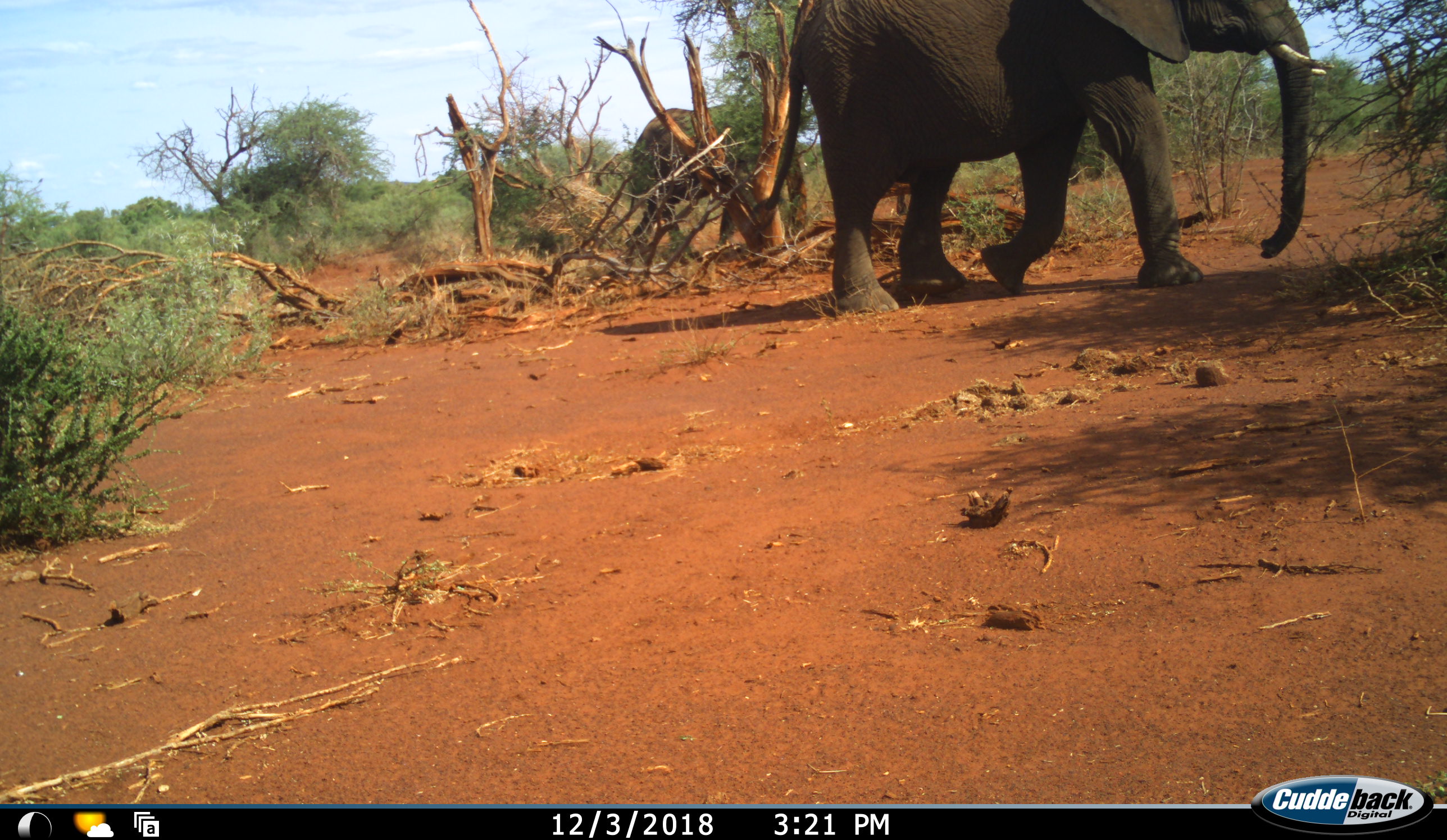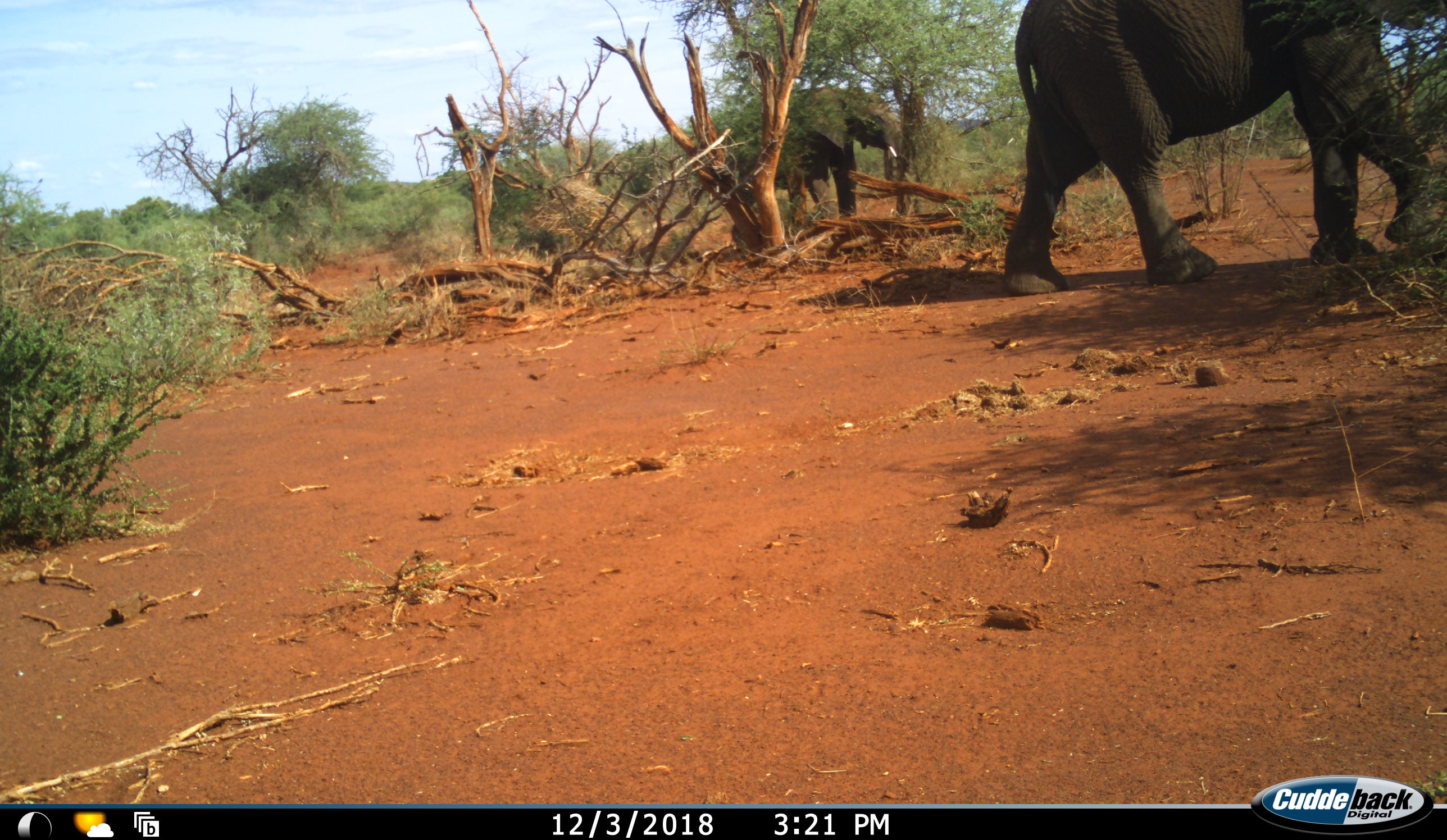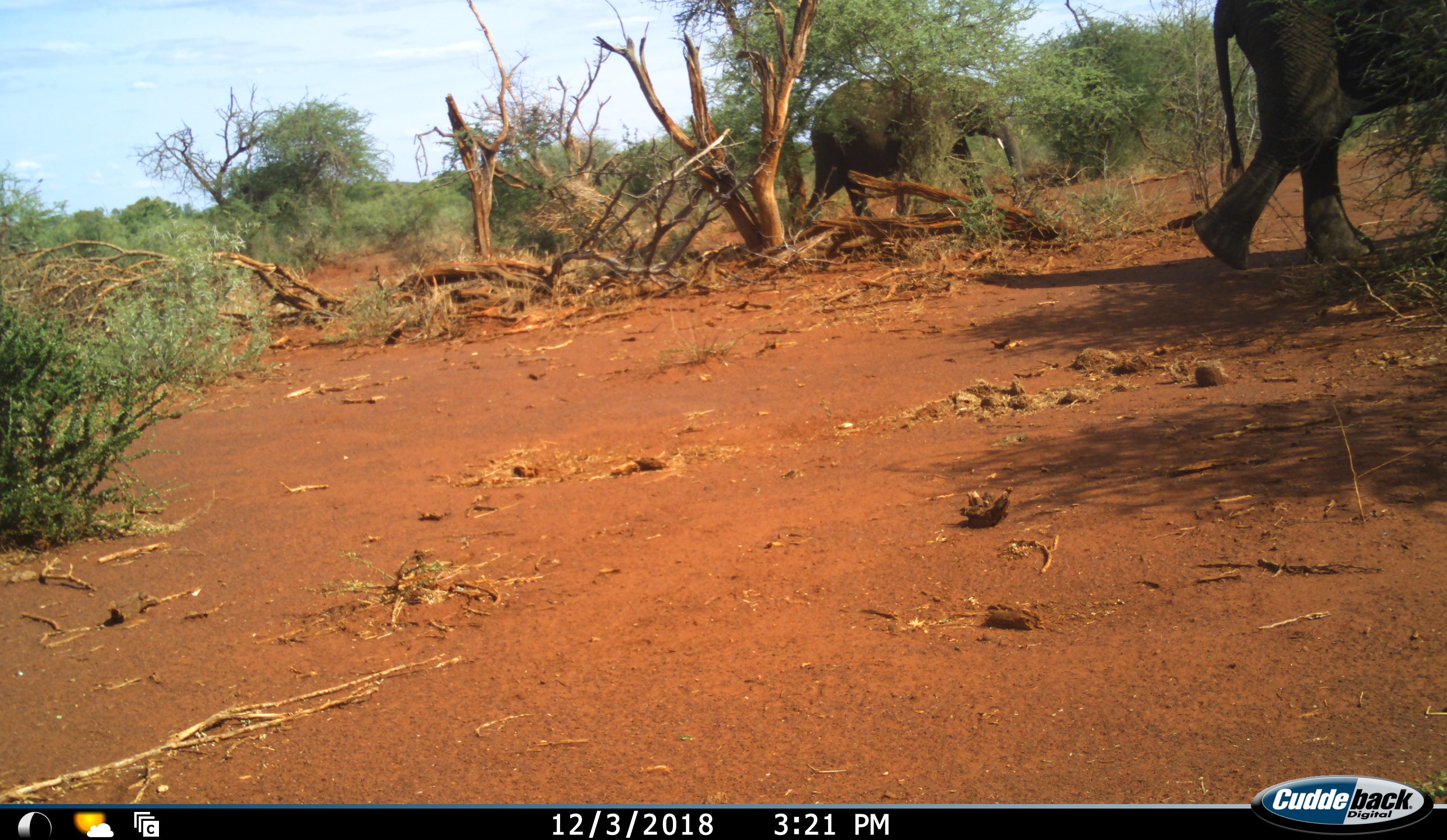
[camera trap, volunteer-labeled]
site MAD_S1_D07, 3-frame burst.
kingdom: Animalia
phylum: Chordata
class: Mammalia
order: Proboscidea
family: Elephantidae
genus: Loxodonta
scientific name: Loxodonta africana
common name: african bush elephant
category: elephant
Elephant (african bush elephant) (Loxodonta africana), count 2. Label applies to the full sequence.